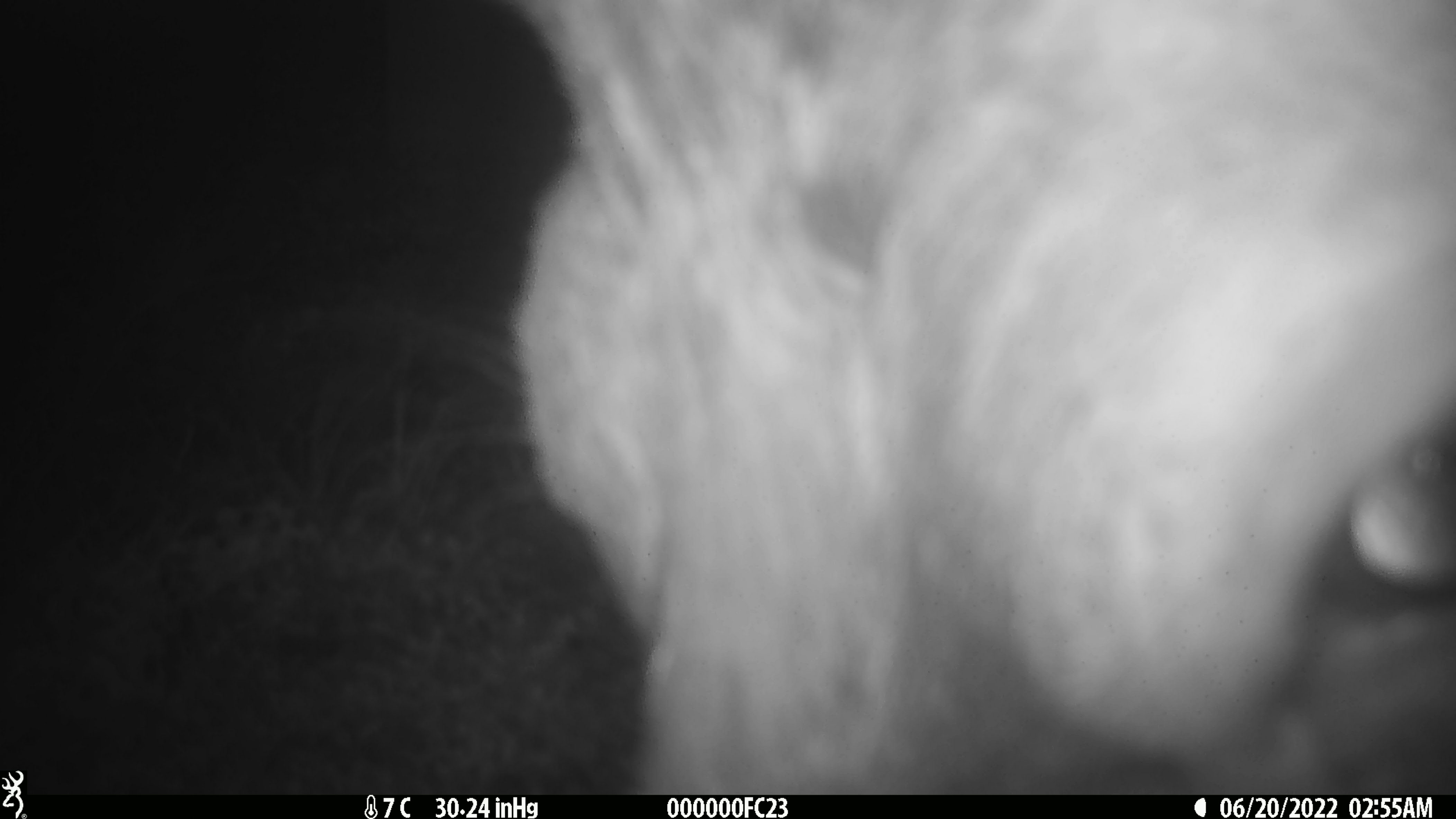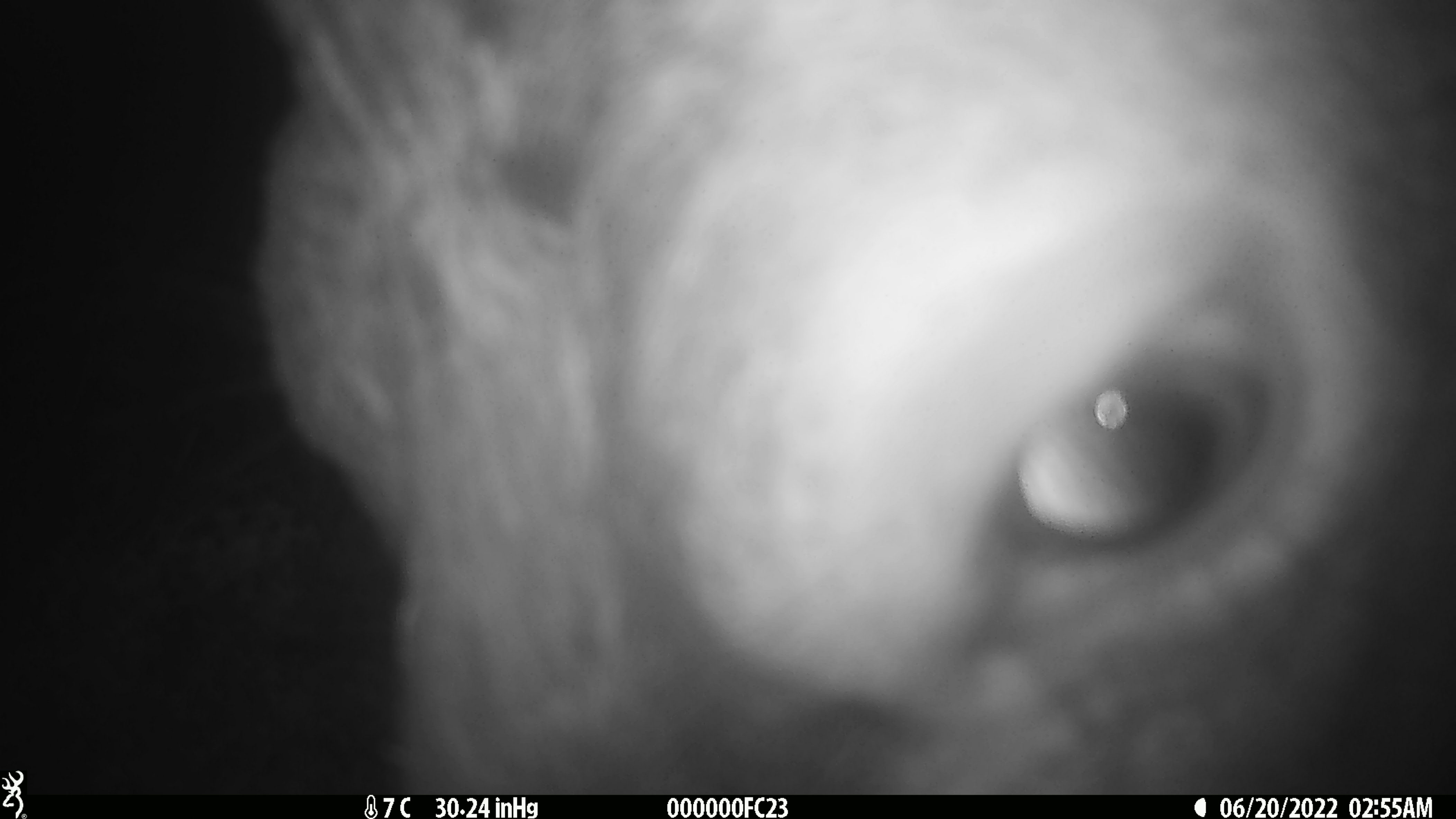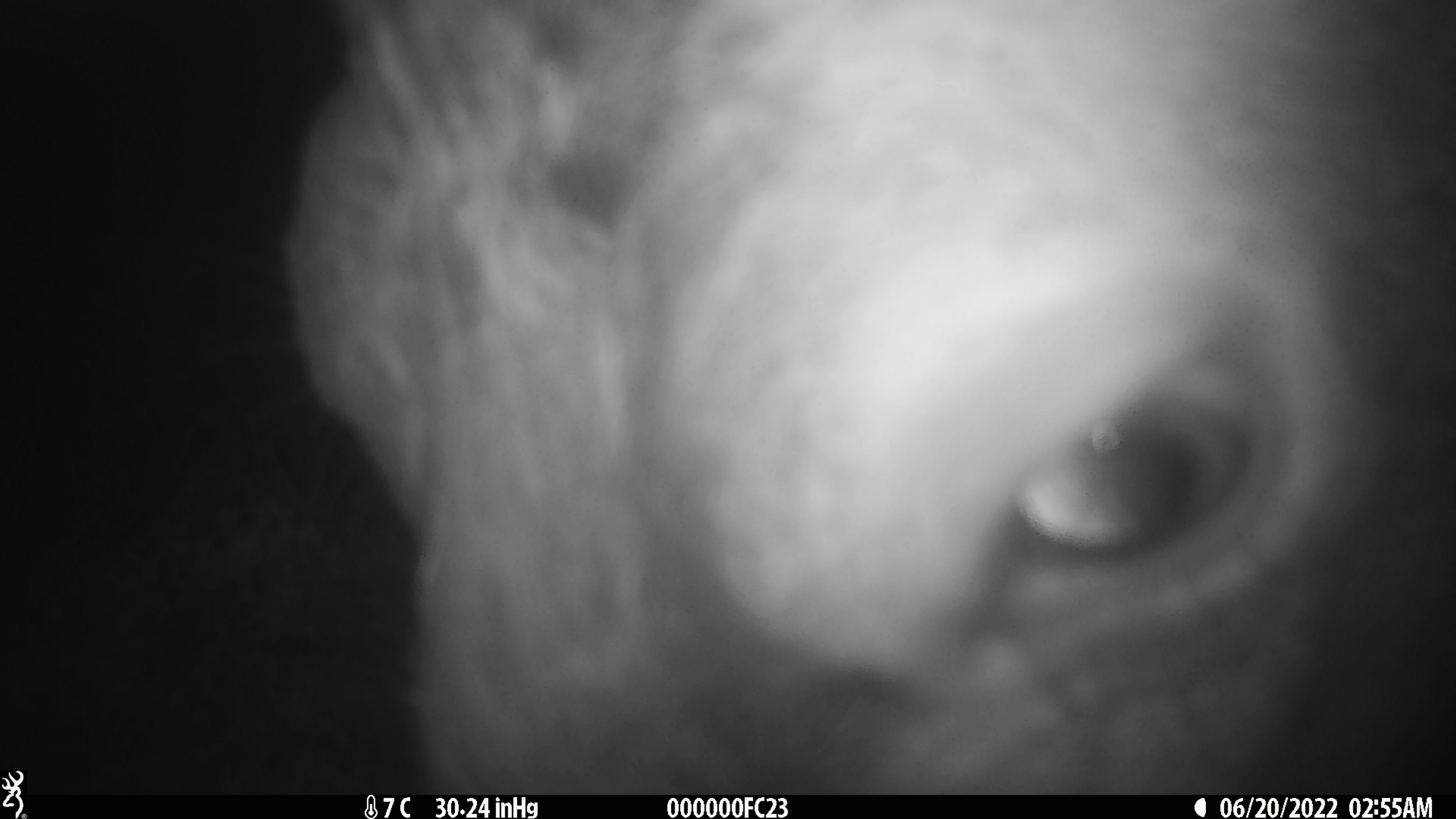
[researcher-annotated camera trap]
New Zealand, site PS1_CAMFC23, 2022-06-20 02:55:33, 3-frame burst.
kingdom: Animalia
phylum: Chordata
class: Mammalia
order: Artiodactyla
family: Cervidae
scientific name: Cervidae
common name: deer